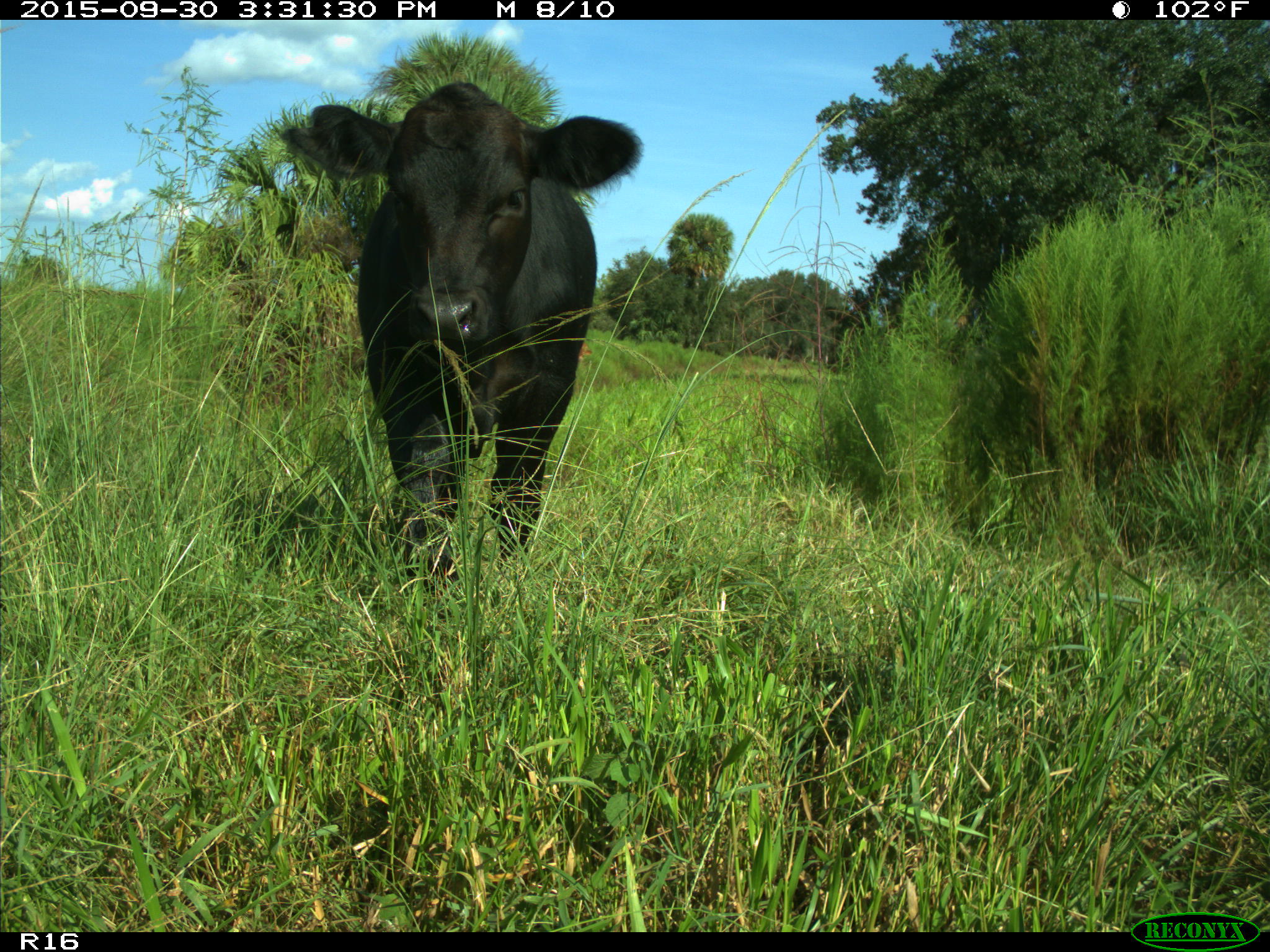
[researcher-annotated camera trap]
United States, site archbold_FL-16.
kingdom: Animalia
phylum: Chordata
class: Mammalia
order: Artiodactyla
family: Bovidae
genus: Bos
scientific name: Bos taurus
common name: domestic cow